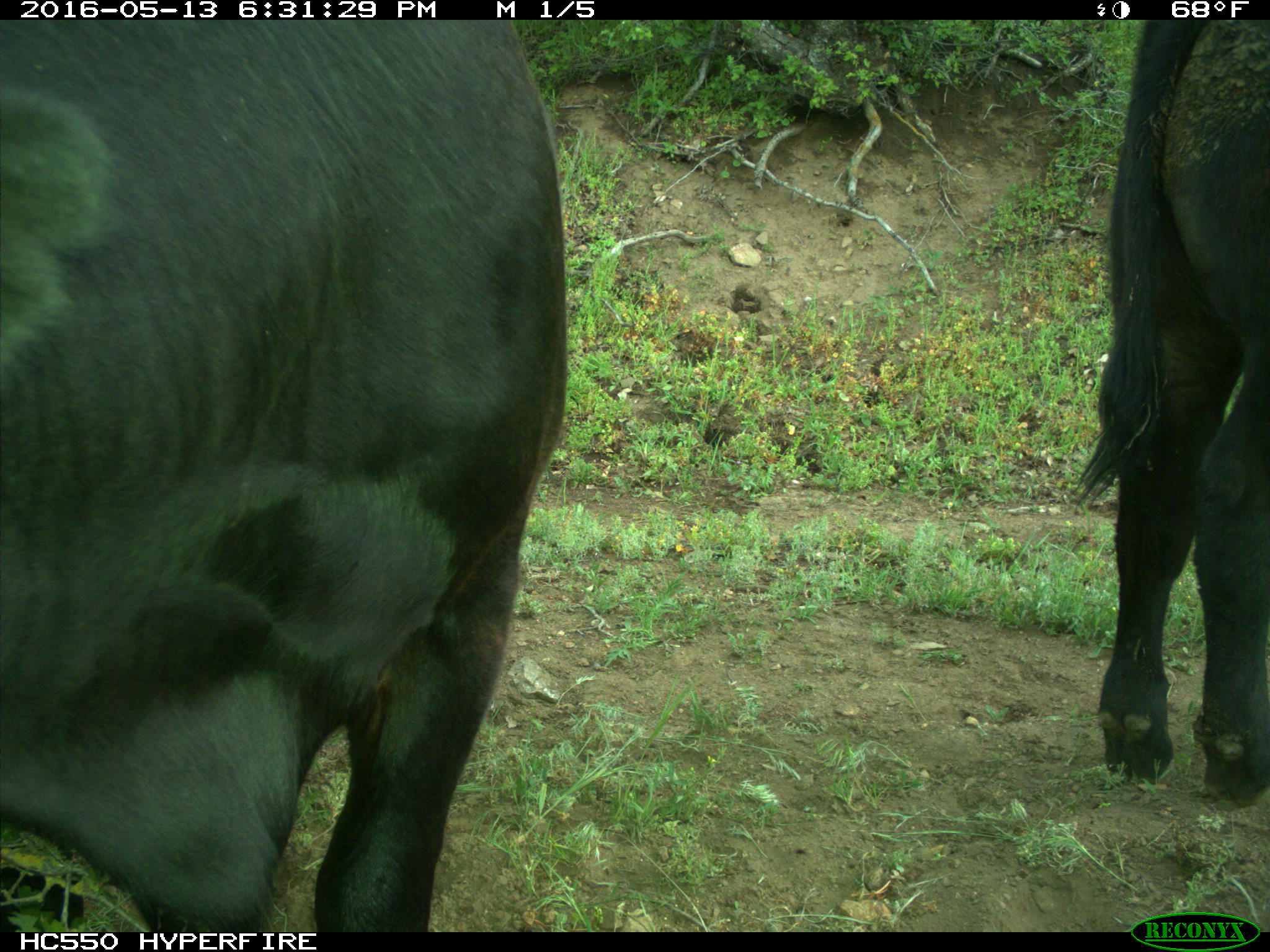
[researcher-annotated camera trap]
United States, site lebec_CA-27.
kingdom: Animalia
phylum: Chordata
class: Mammalia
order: Artiodactyla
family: Bovidae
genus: Bos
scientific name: Bos taurus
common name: domestic cow